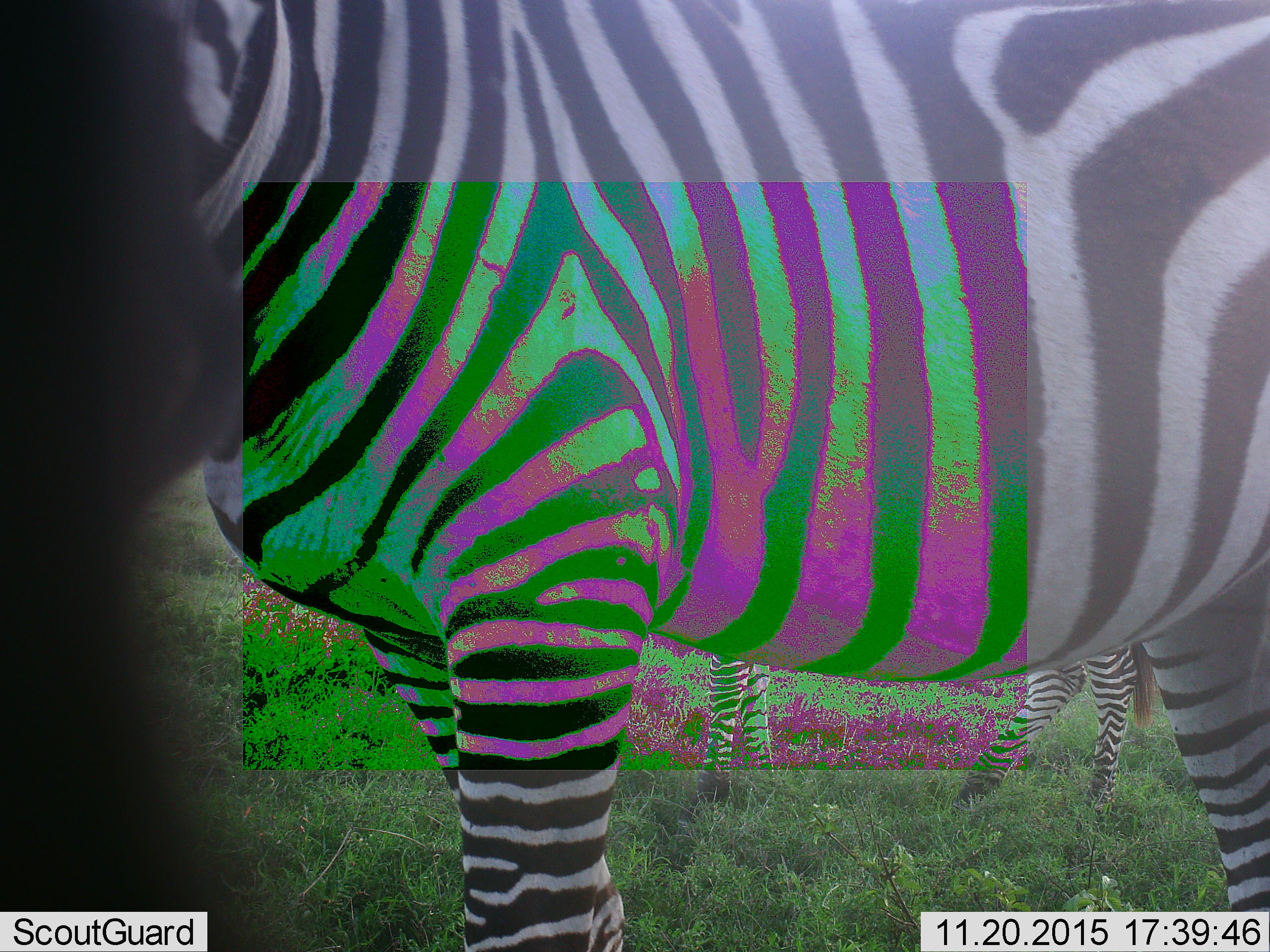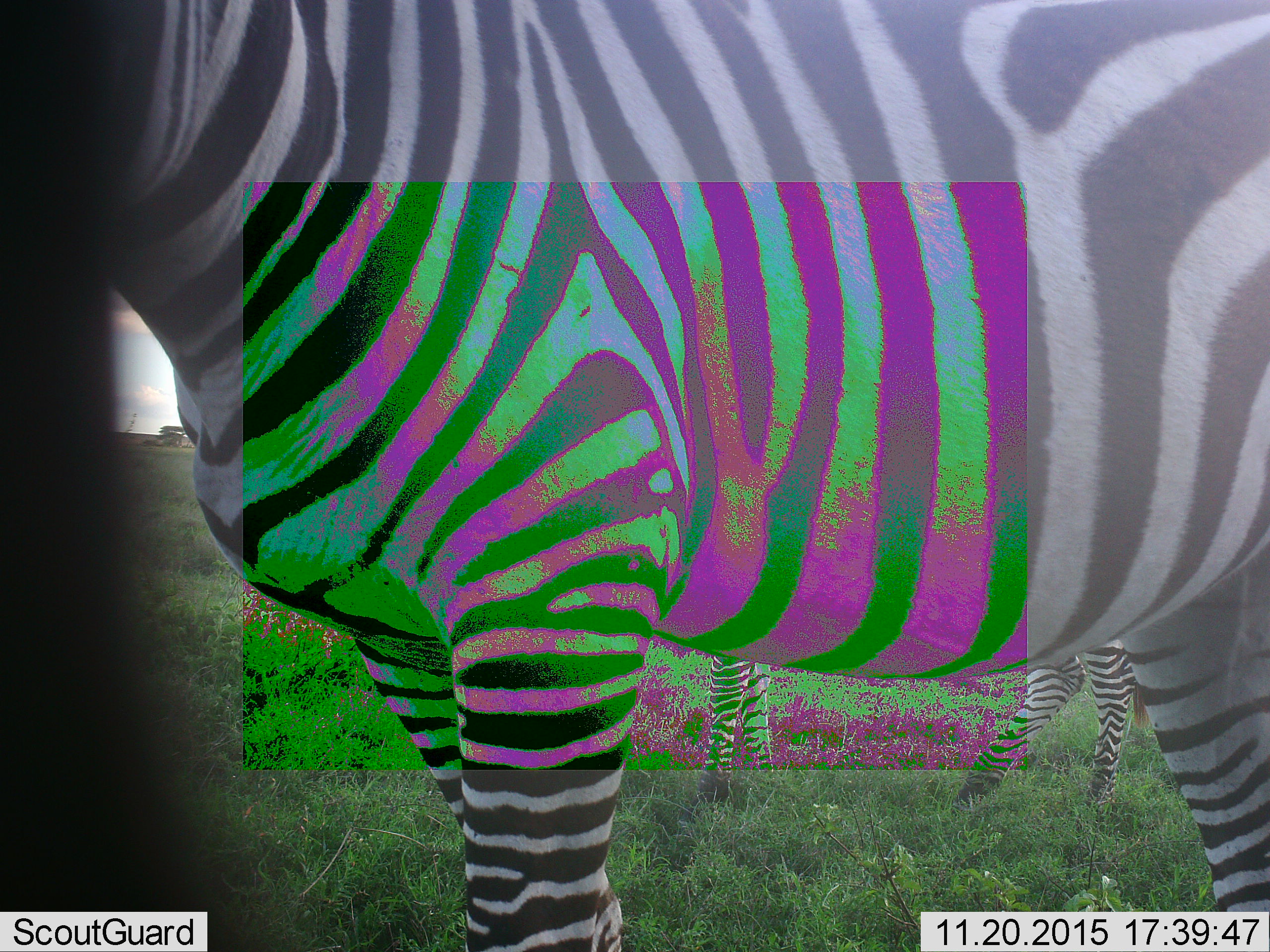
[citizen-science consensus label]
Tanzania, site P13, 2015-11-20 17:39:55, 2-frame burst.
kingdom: Animalia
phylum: Chordata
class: Mammalia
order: Perissodactyla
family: Equidae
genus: Equus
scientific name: Equus quagga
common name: plains zebra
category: zebra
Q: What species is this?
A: Zebra (plains zebra) (Equus quagga).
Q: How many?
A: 2.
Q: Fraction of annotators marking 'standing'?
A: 100%.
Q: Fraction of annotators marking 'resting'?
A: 0%.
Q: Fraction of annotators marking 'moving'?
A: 0%.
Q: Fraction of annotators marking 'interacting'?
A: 0%.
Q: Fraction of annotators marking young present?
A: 20%.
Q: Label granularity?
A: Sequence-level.